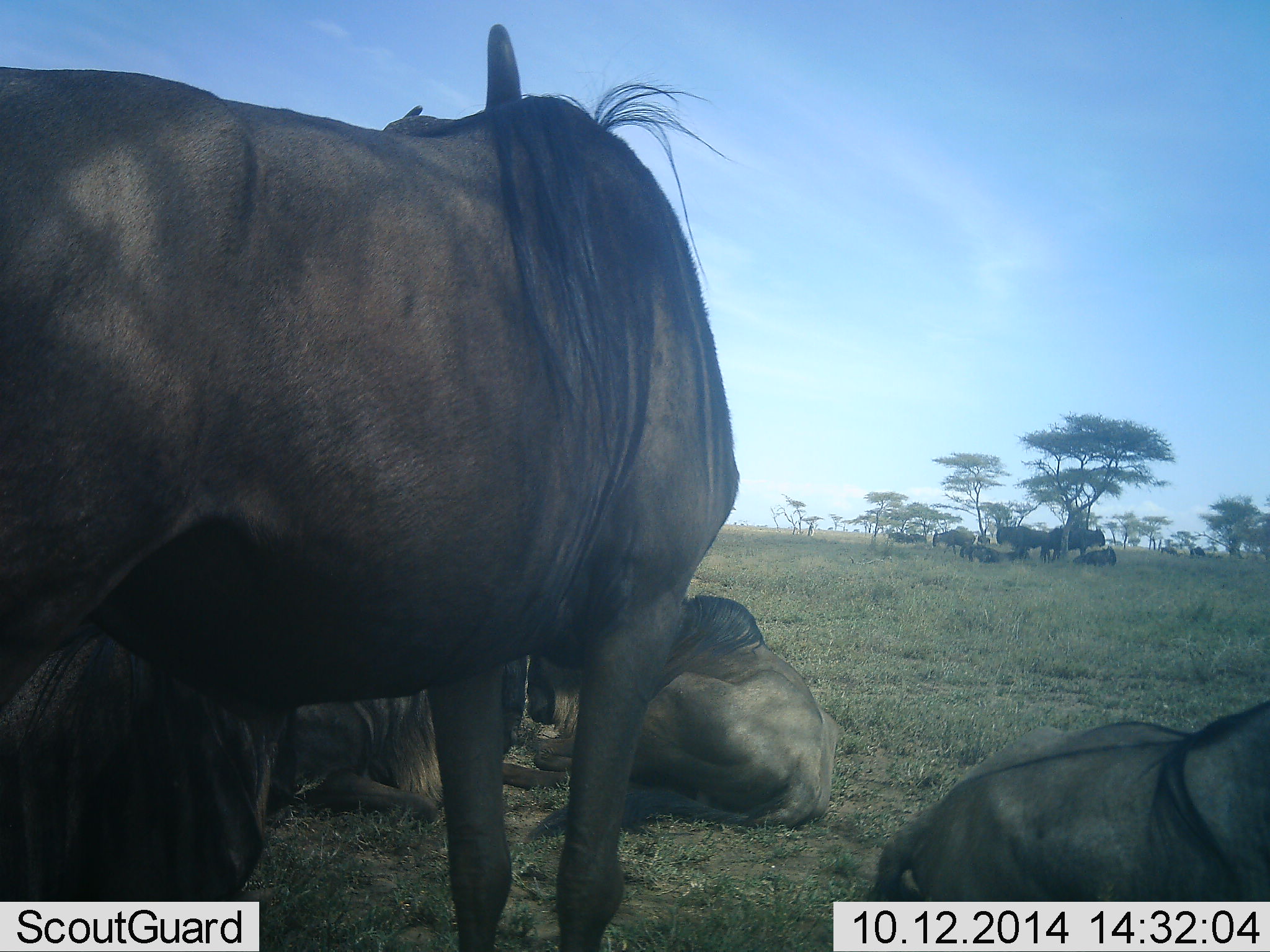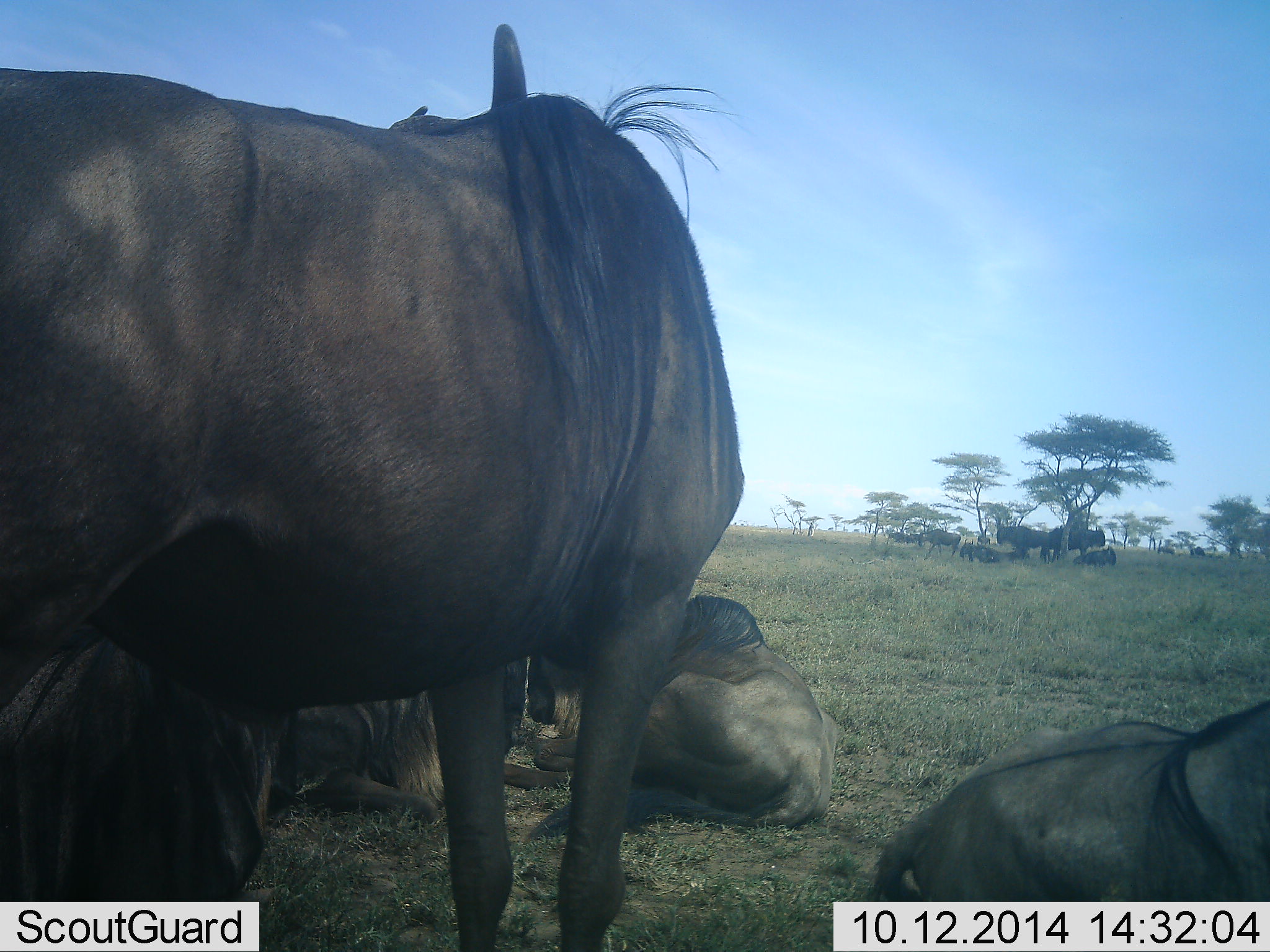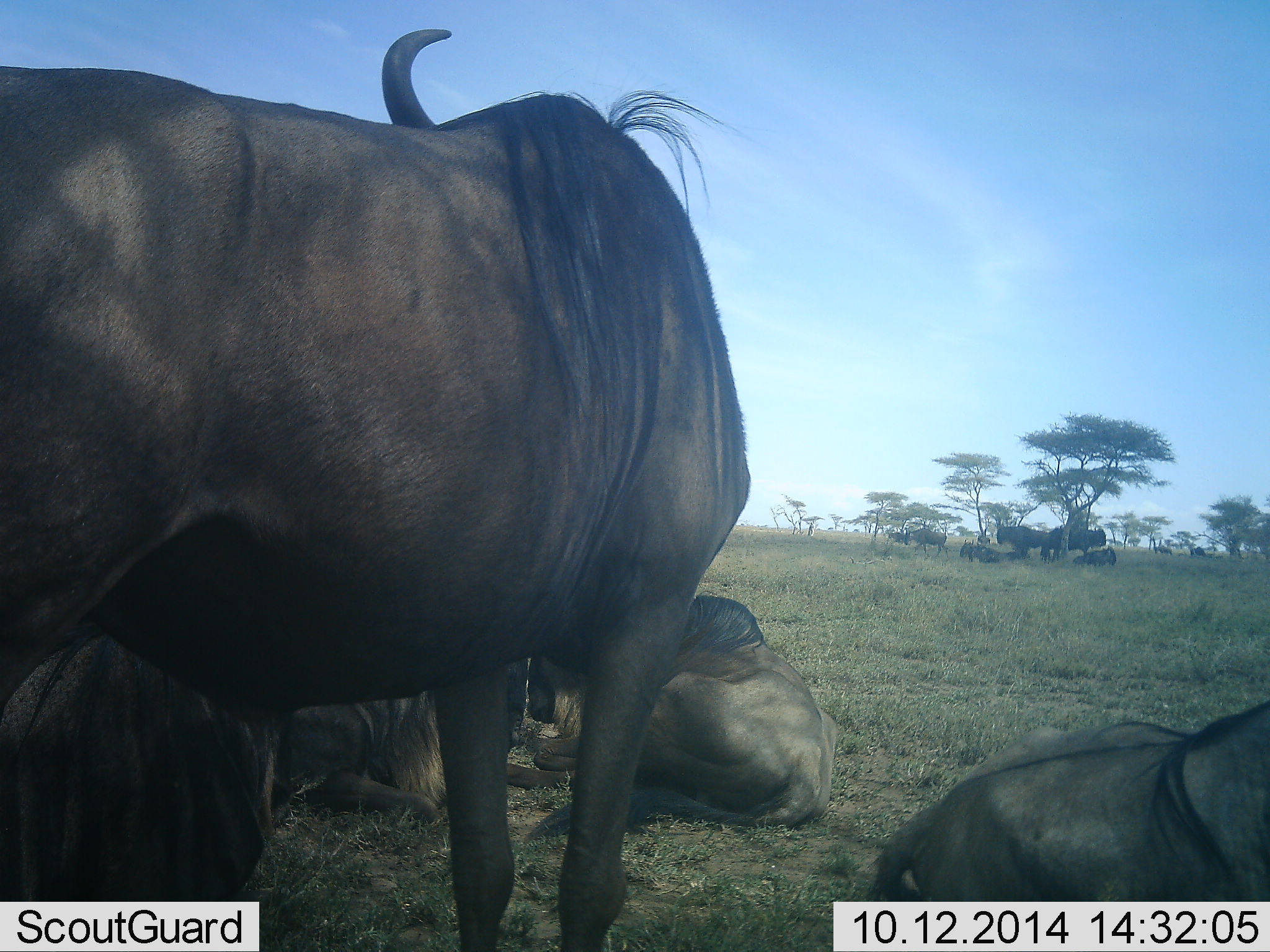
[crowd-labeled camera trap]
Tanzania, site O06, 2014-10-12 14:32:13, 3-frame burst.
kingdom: Animalia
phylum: Chordata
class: Mammalia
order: Artiodactyla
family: Bovidae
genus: Connochaetes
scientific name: Connochaetes taurinus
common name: blue wildebeest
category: wildebeest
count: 11-50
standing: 70%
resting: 90%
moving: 30%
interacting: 0%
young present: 0%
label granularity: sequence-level